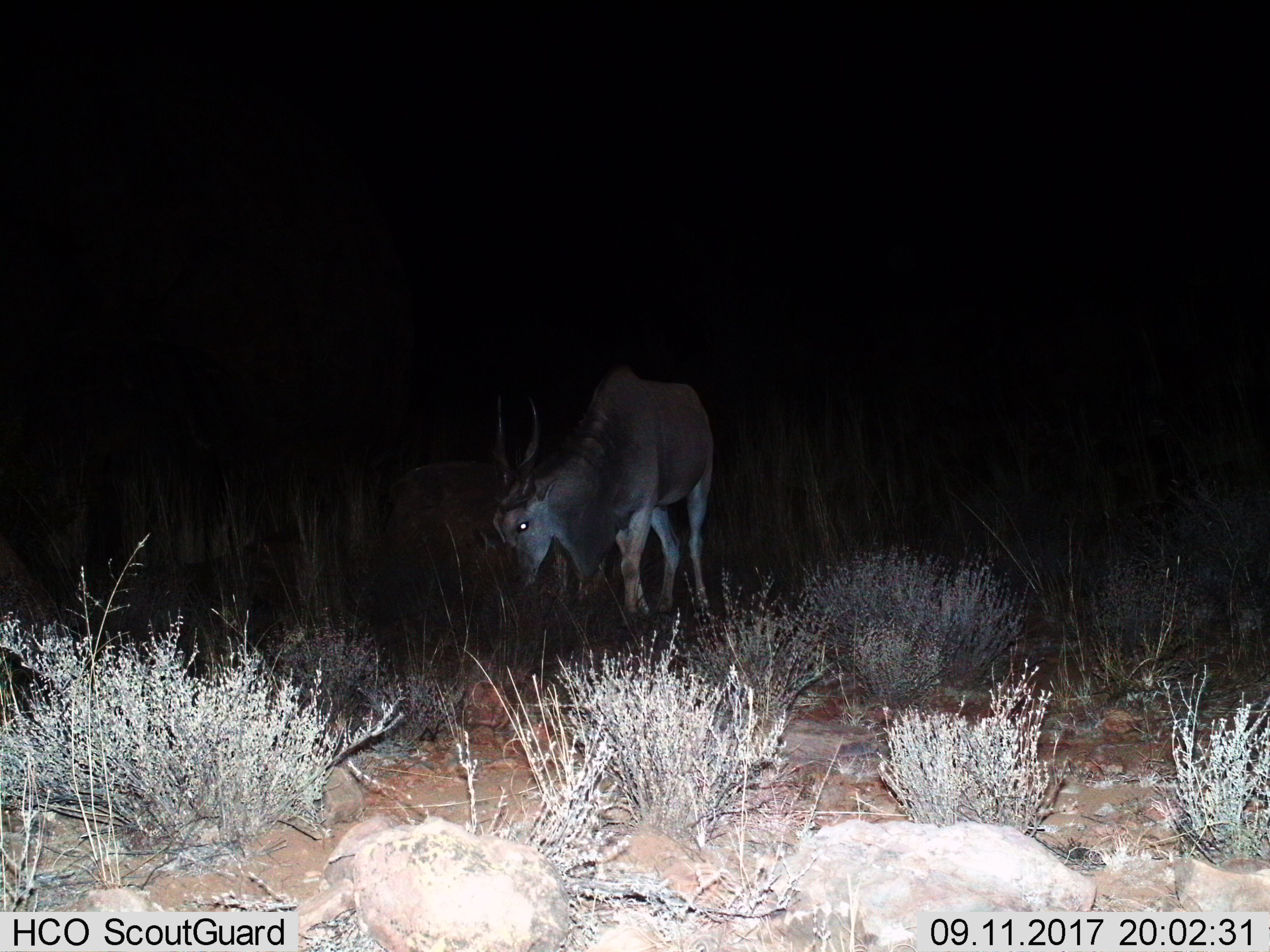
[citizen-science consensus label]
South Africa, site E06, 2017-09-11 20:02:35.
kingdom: Animalia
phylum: Chordata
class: Mammalia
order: Artiodactyla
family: Bovidae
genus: Tragelaphus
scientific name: Tragelaphus oryx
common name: eland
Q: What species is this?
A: Eland (Tragelaphus oryx).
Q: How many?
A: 1.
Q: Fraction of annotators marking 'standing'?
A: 29%.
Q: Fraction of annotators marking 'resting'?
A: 0%.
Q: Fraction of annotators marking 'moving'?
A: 0%.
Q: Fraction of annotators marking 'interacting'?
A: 0%.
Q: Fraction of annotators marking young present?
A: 0%.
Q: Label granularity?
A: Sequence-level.